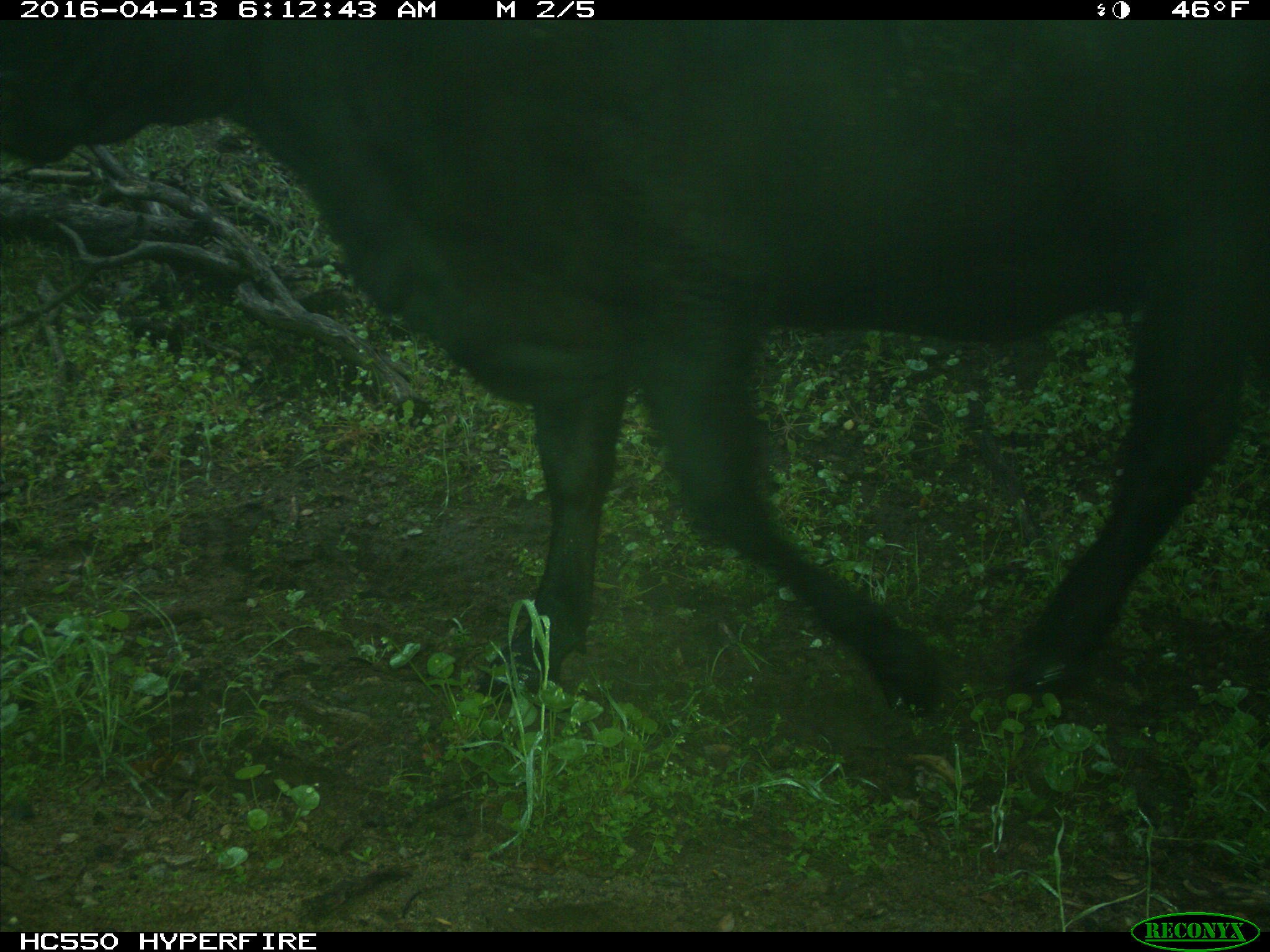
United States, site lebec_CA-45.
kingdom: Animalia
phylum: Chordata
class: Mammalia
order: Artiodactyla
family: Bovidae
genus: Bos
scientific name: Bos taurus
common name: domestic cow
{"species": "Bos taurus (domestic cow)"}